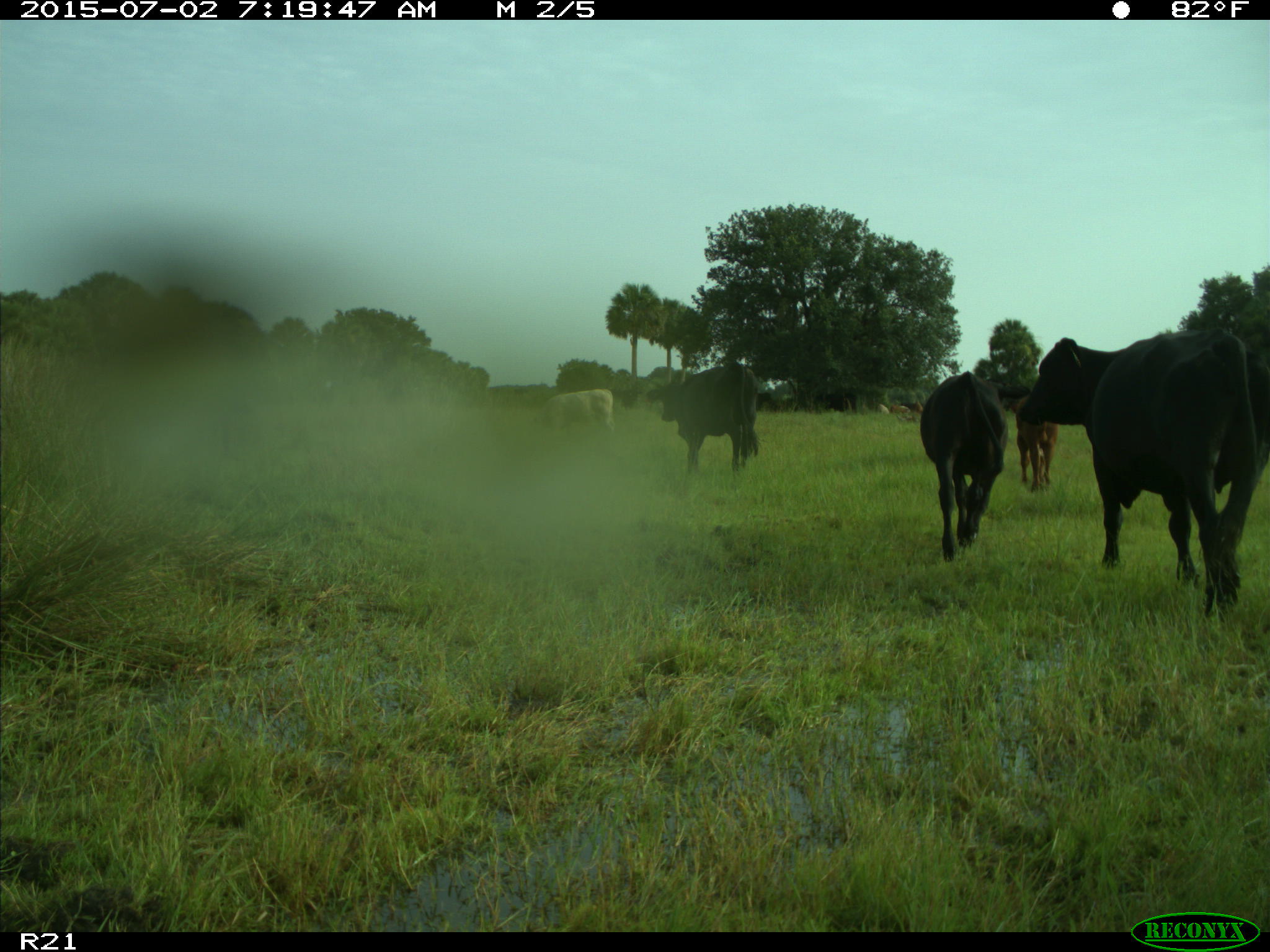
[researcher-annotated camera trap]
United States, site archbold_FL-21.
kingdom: Animalia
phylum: Chordata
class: Mammalia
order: Artiodactyla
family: Bovidae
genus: Bos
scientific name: Bos taurus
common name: domestic cow